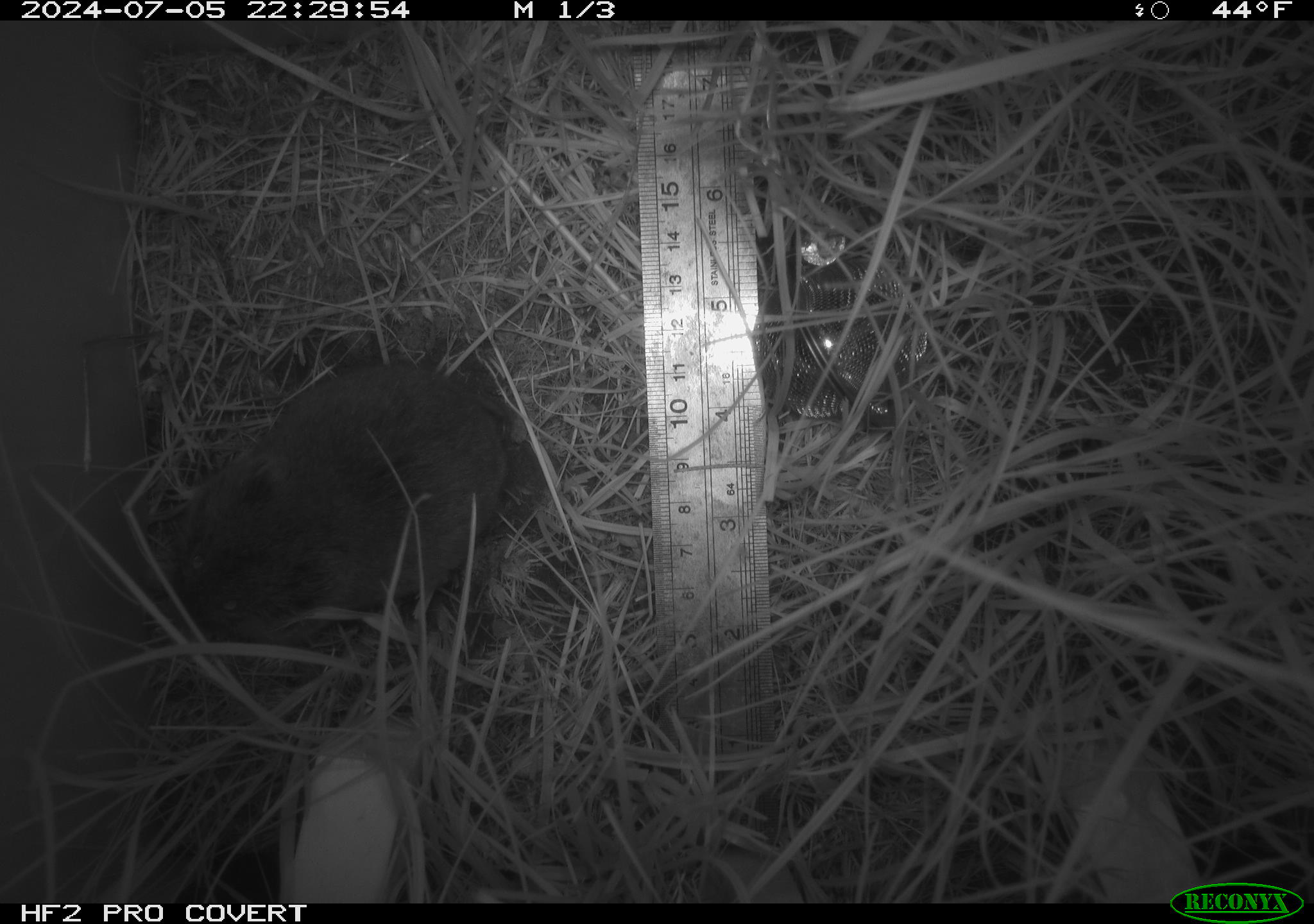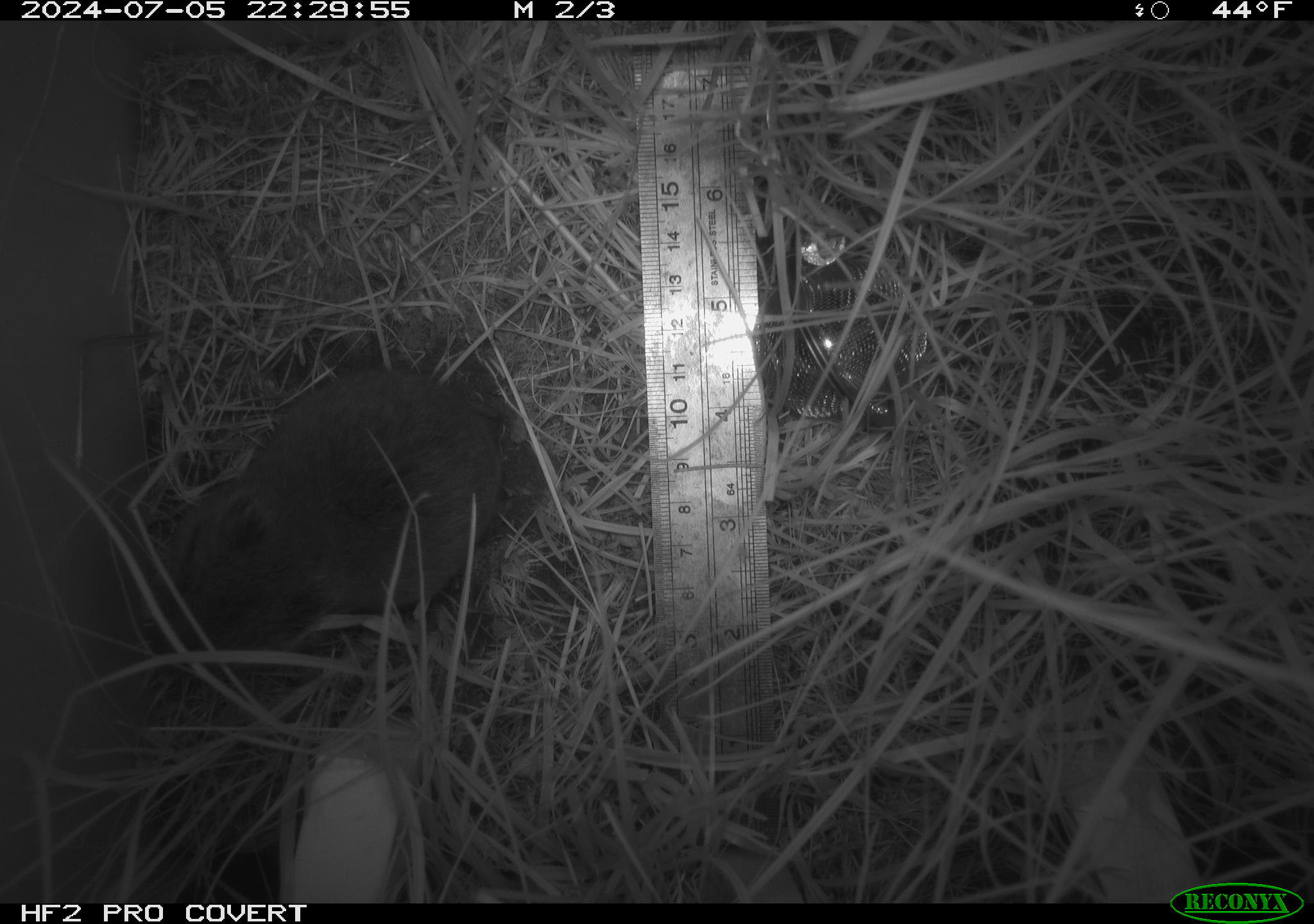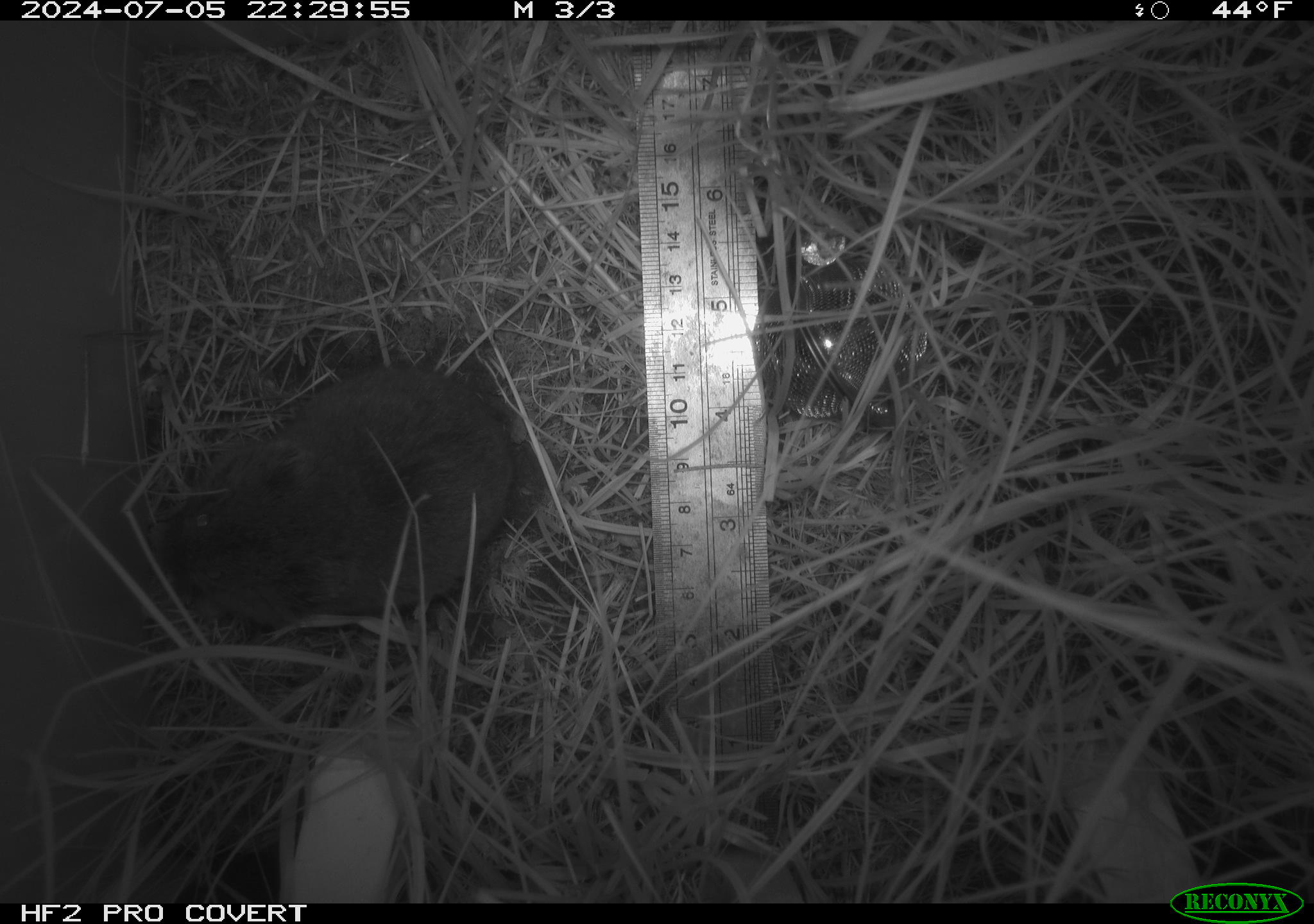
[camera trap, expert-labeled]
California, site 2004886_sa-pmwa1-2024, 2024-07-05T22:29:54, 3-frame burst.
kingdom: Animalia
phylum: Chordata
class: Mammalia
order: Rodentia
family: Cricetidae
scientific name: Arvicolinae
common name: voles, lemmings, and muskrats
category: arvicolinae subfamily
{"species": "arvicolinae subfamily (voles, lemmings, and muskrats) (Arvicolinae)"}